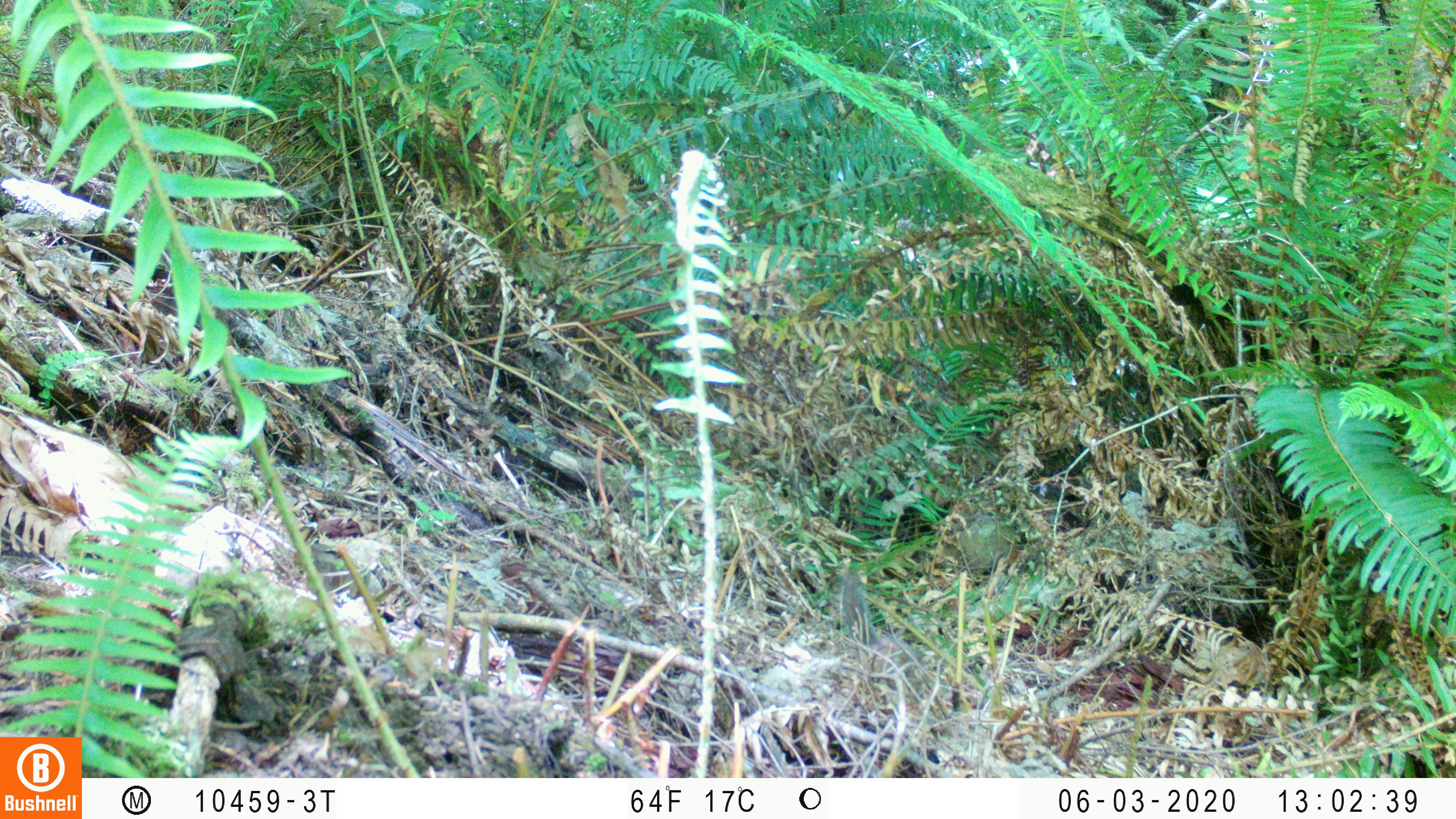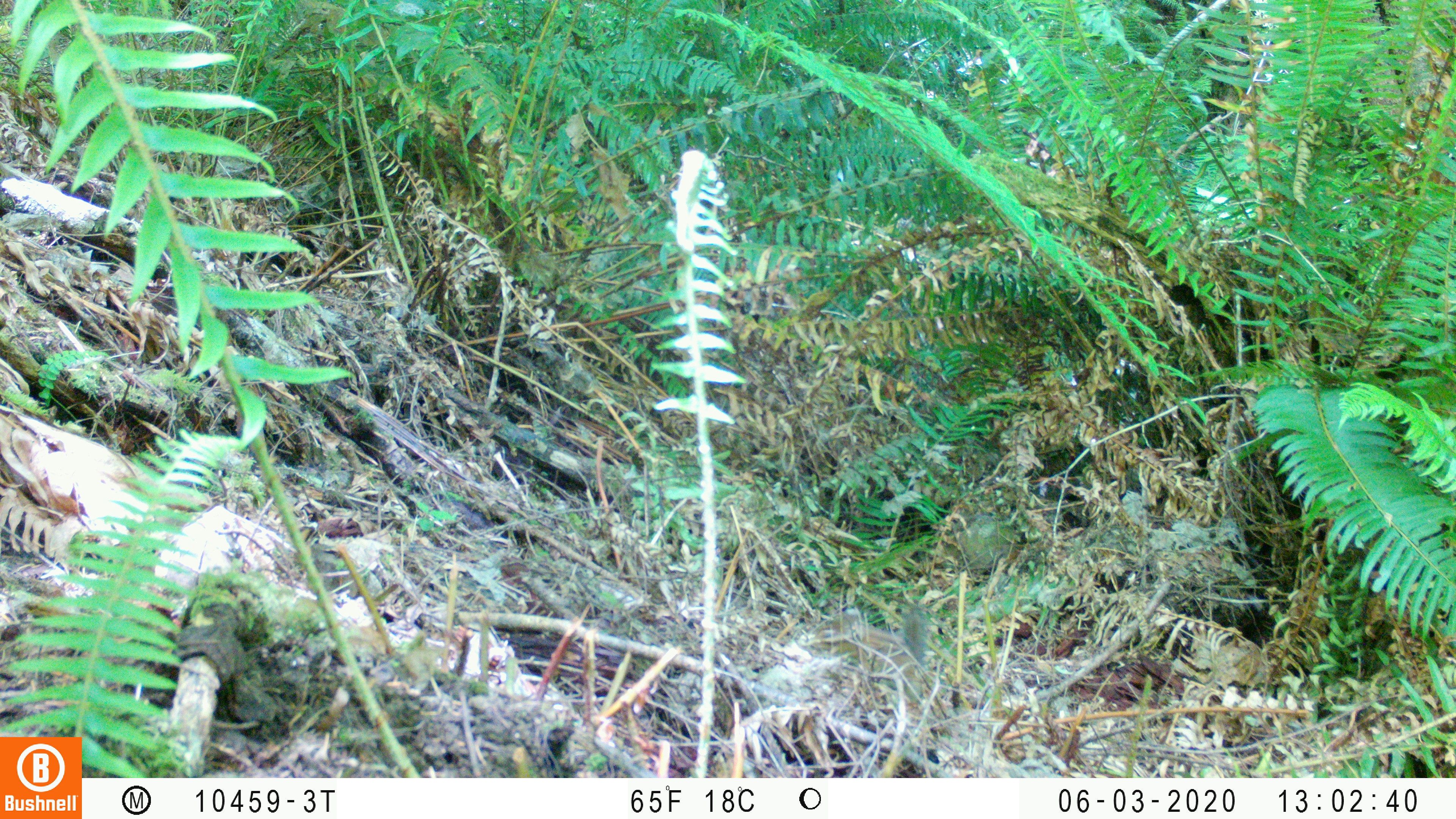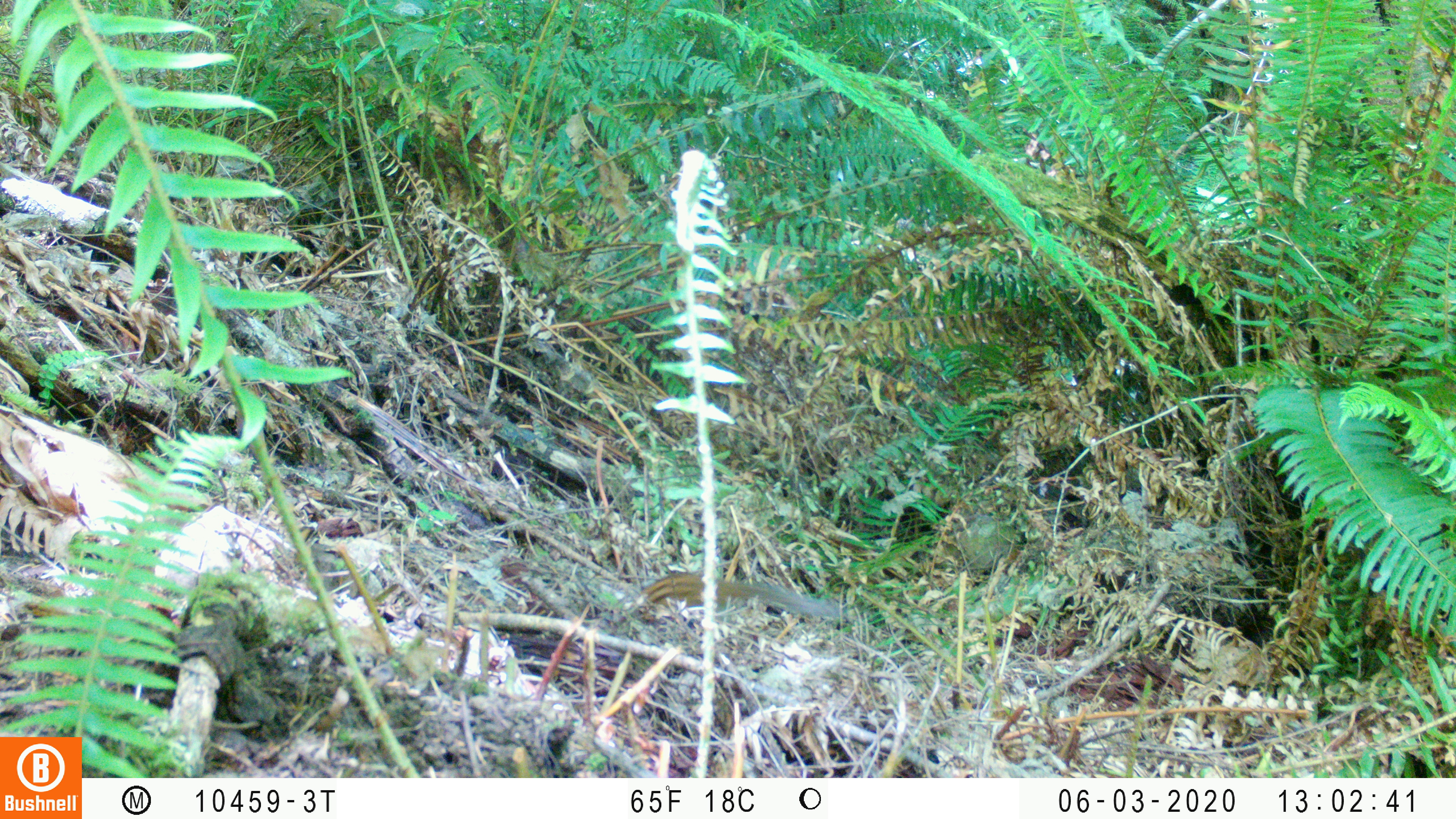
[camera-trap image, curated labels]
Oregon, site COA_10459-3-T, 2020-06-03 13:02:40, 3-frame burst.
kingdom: Animalia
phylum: Chordata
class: Mammalia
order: Rodentia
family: Sciuridae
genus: Neotamias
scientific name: Neotamias townsendii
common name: townsend's chipmunk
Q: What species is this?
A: Townsend's chipmunk (Neotamias townsendii).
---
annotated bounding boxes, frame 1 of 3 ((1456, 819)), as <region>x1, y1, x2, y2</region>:
townsend's chipmunk: <region>838, 582, 922, 686</region>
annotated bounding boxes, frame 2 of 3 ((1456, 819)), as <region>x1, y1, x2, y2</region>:
townsend's chipmunk: <region>800, 598, 931, 704</region>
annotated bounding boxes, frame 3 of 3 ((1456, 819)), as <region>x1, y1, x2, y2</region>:
townsend's chipmunk: <region>642, 567, 840, 625</region>